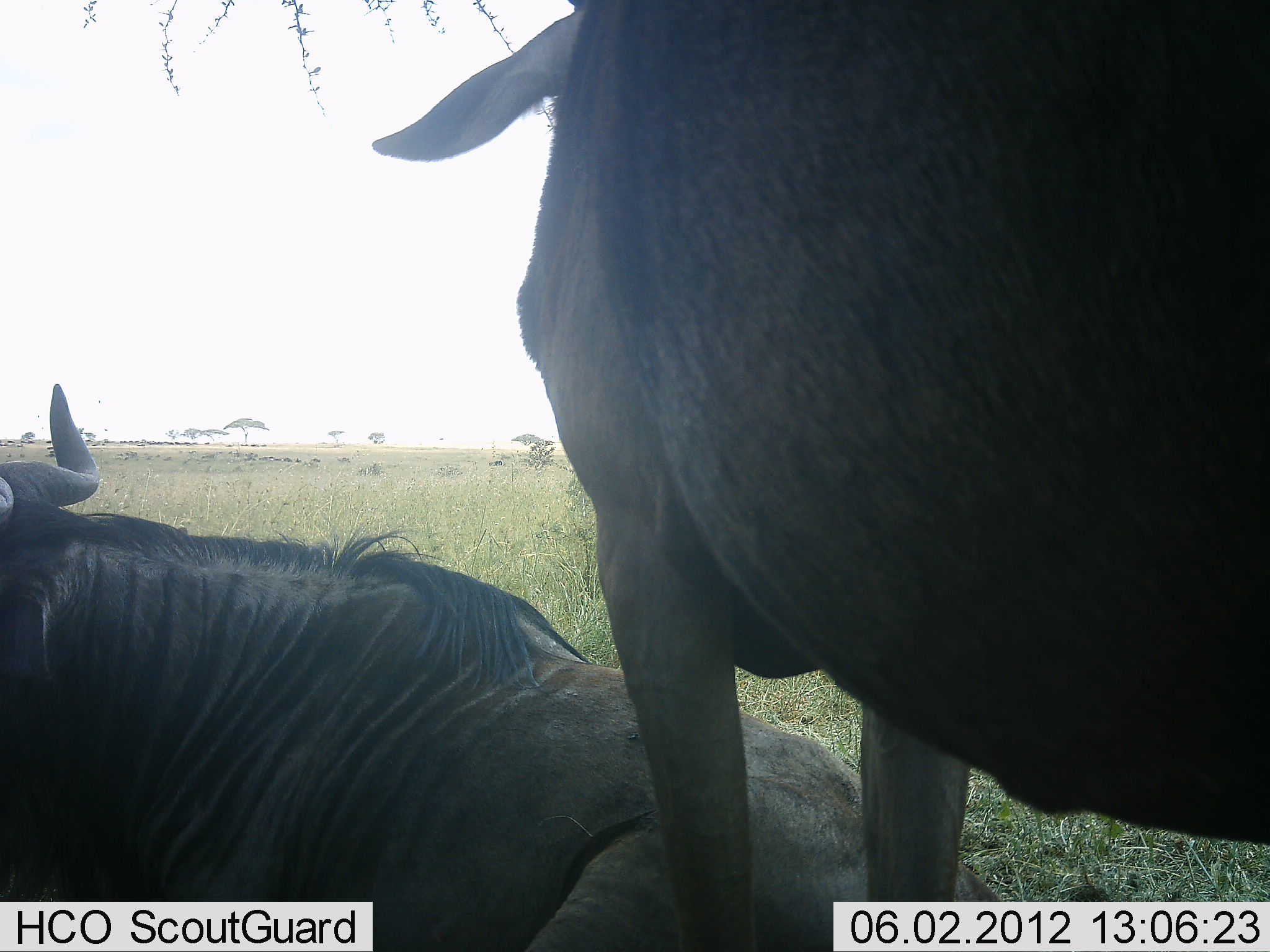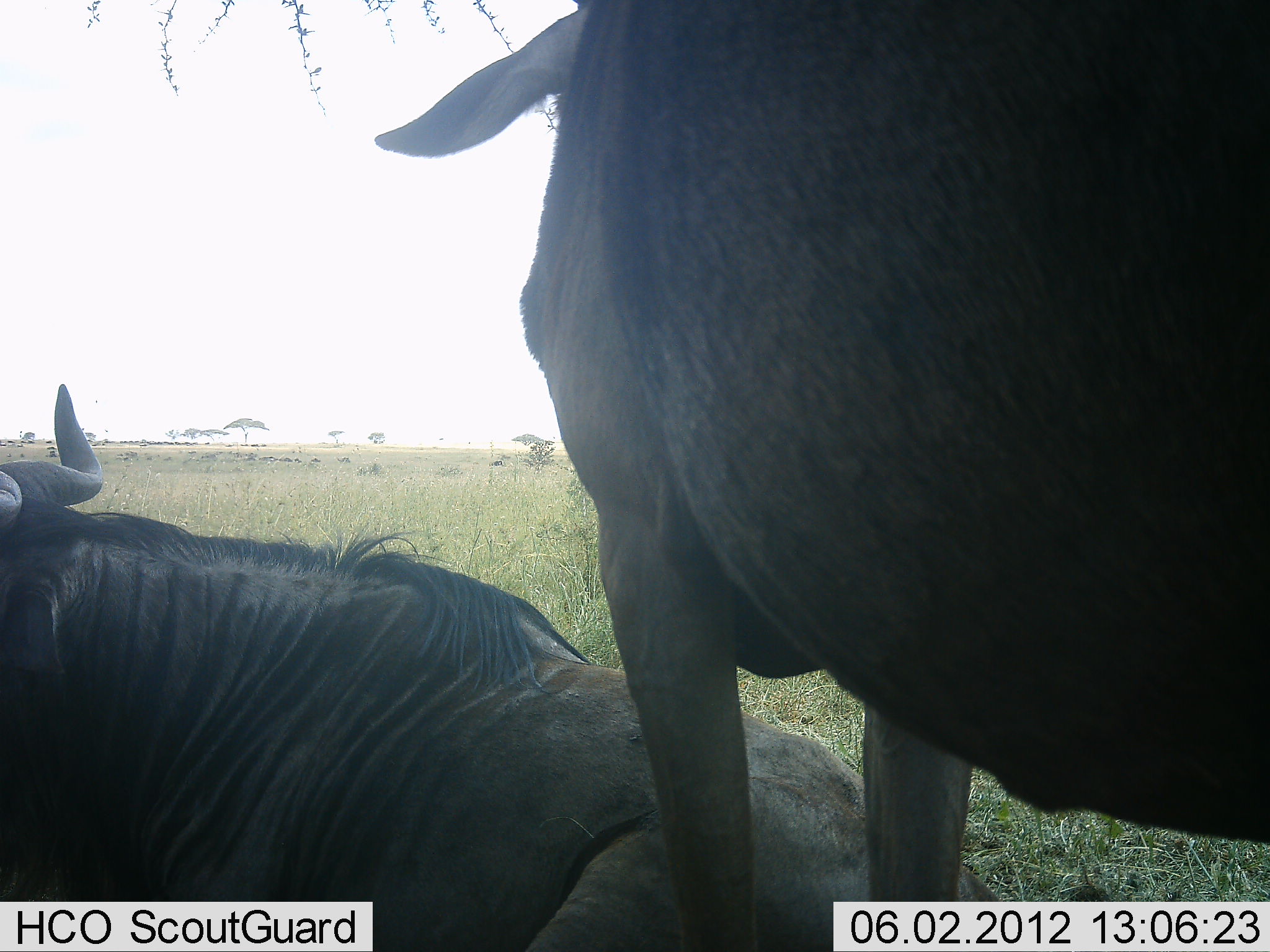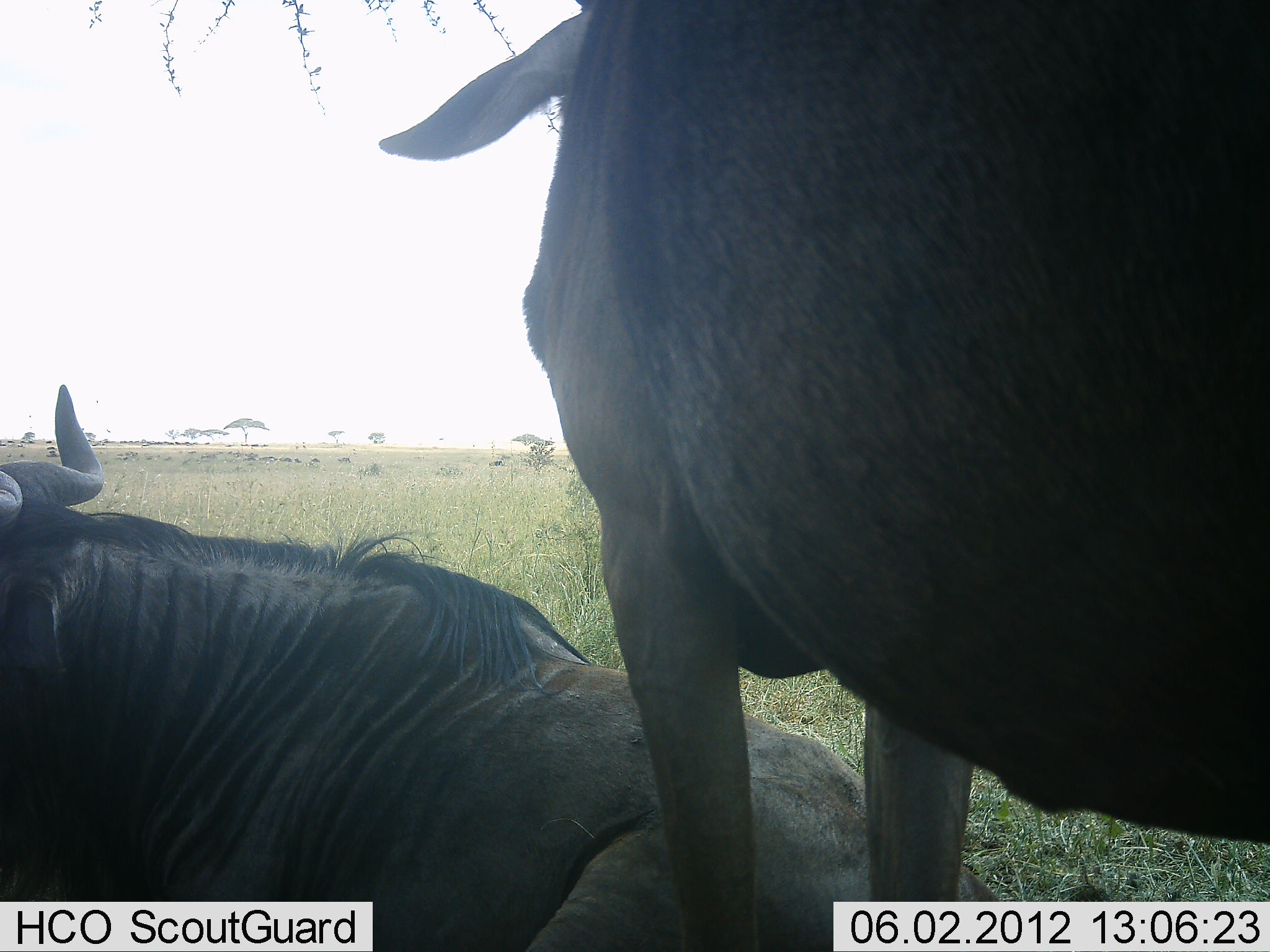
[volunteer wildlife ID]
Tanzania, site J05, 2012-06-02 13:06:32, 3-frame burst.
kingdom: Animalia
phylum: Chordata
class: Mammalia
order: Artiodactyla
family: Bovidae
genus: Connochaetes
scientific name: Connochaetes taurinus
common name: blue wildebeest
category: wildebeest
Wildebeest (blue wildebeest) (Connochaetes taurinus), count 2. Behavior (volunteer vote fractions): standing 70%, resting 100%, moving 0%, interacting 0%. Young present (vote fraction): 0%. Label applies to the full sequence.